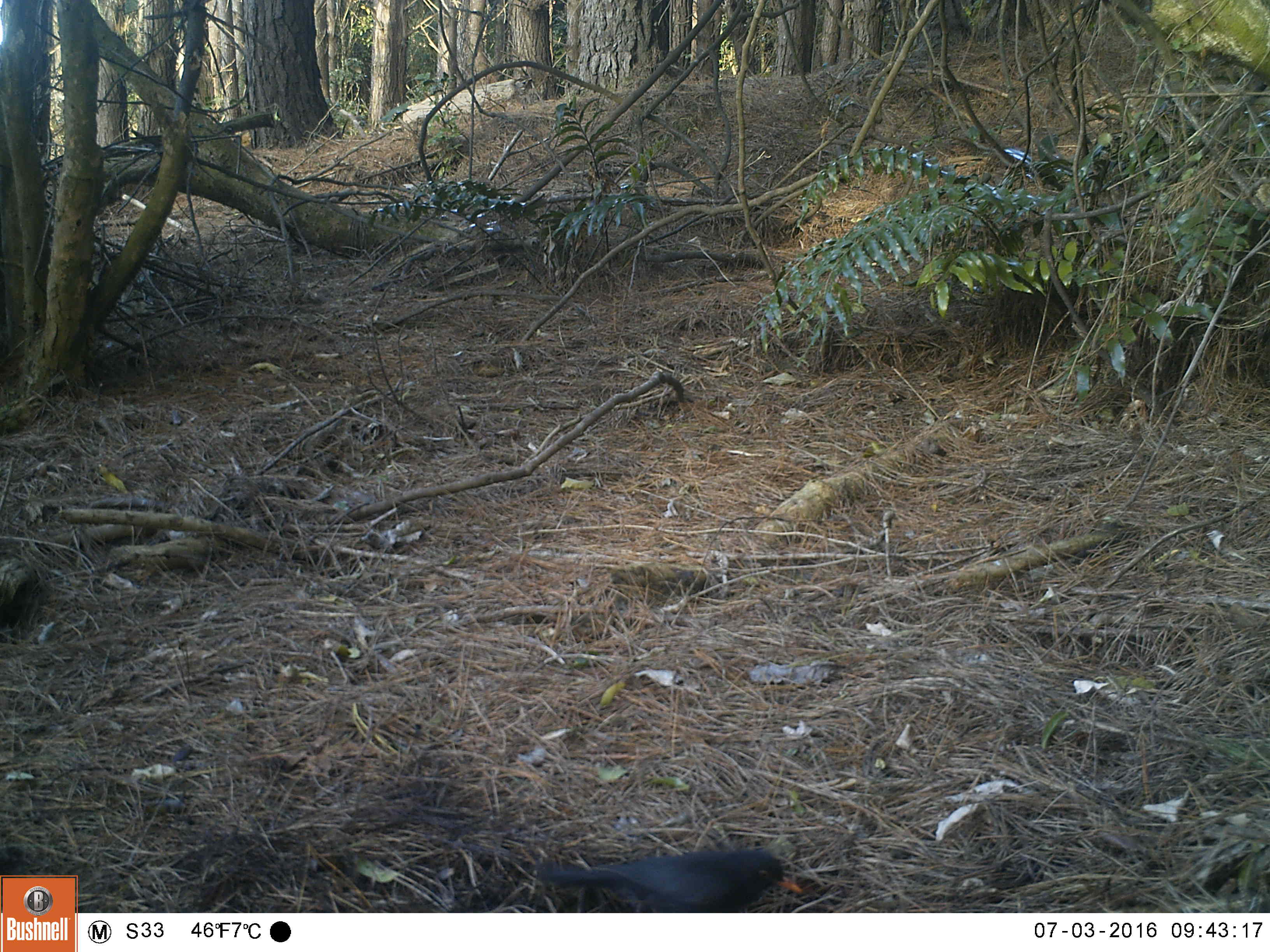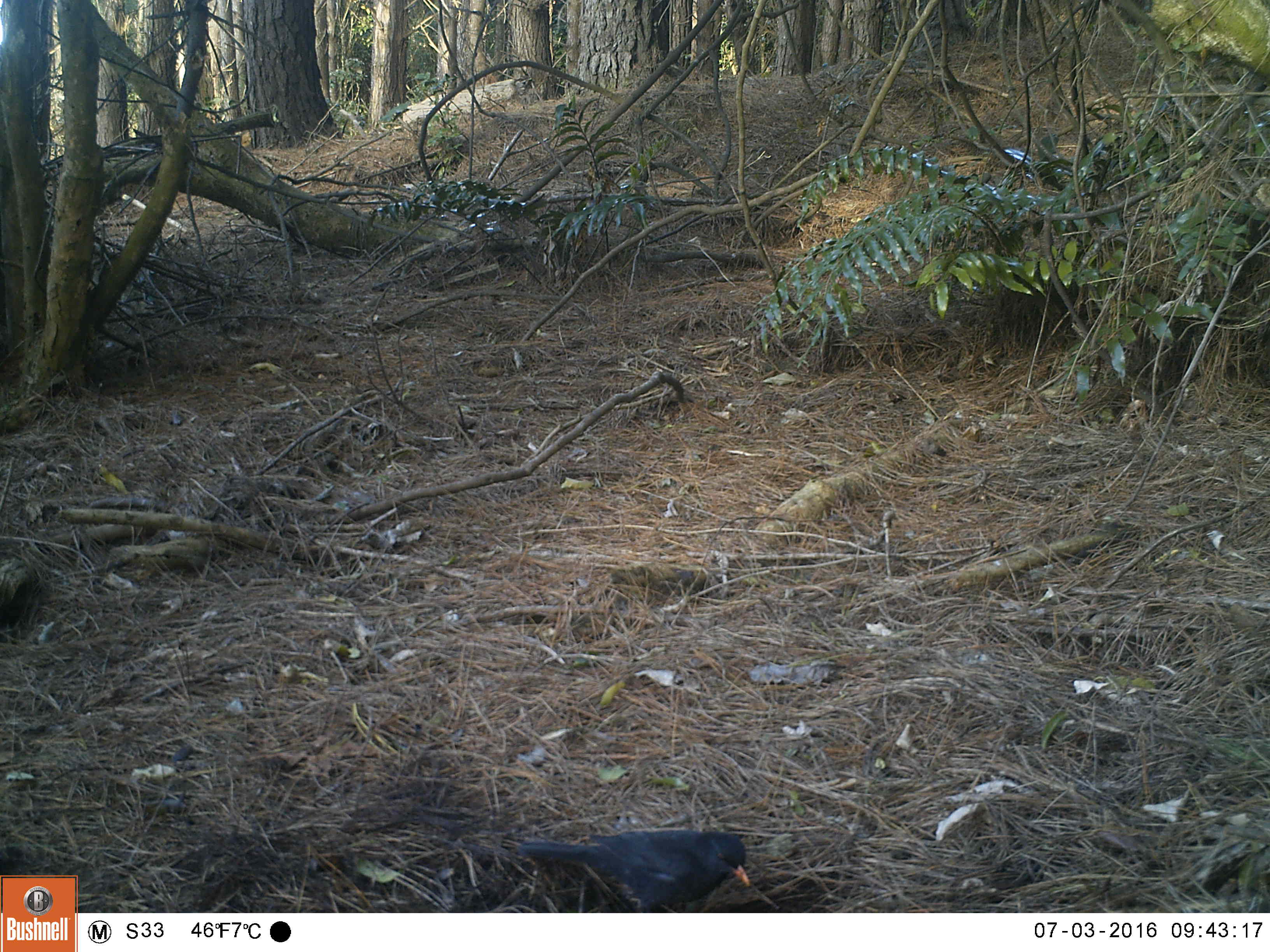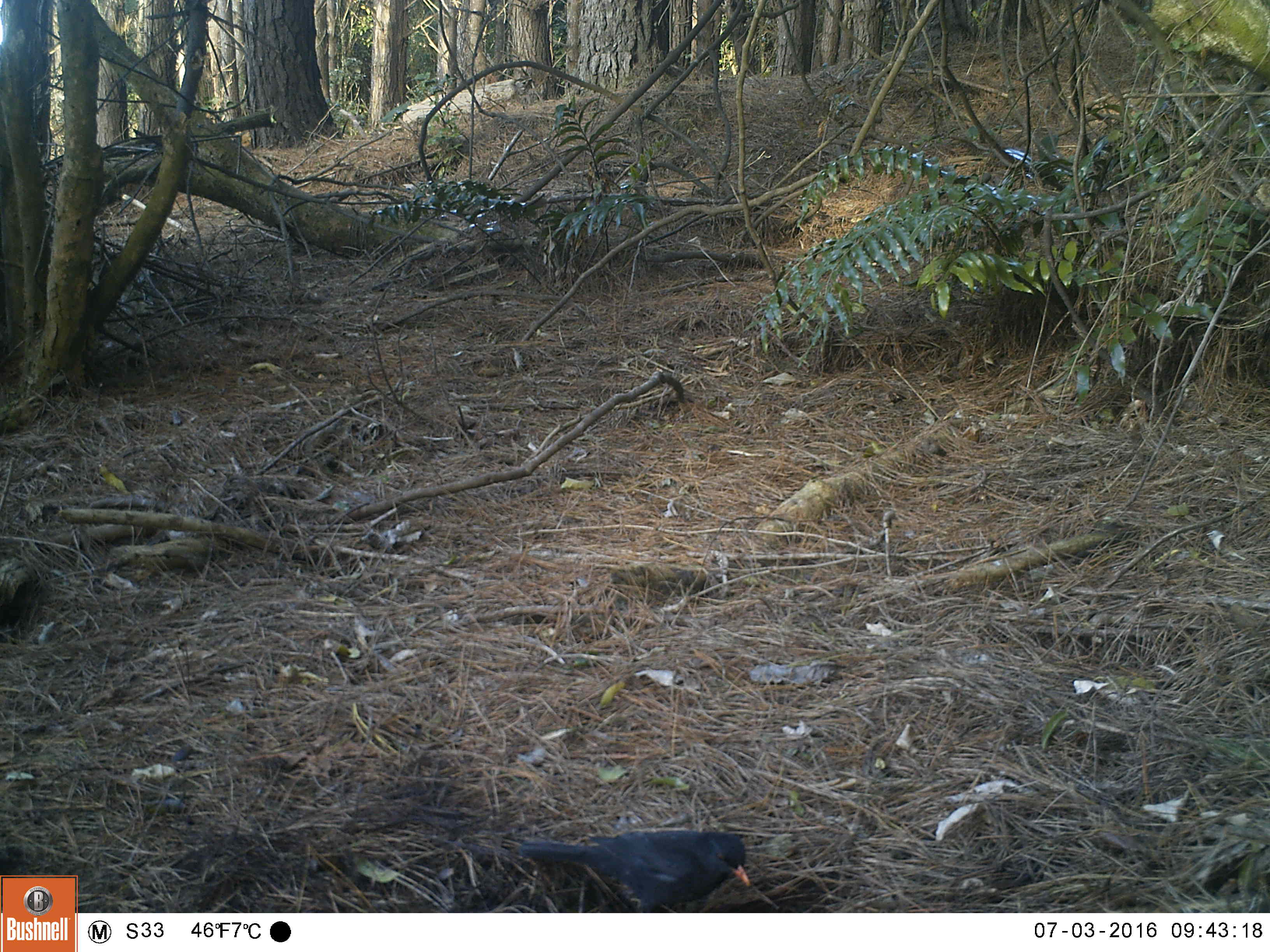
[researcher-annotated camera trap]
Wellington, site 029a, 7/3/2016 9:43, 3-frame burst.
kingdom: Animalia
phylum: Chordata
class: Aves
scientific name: Aves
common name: bird